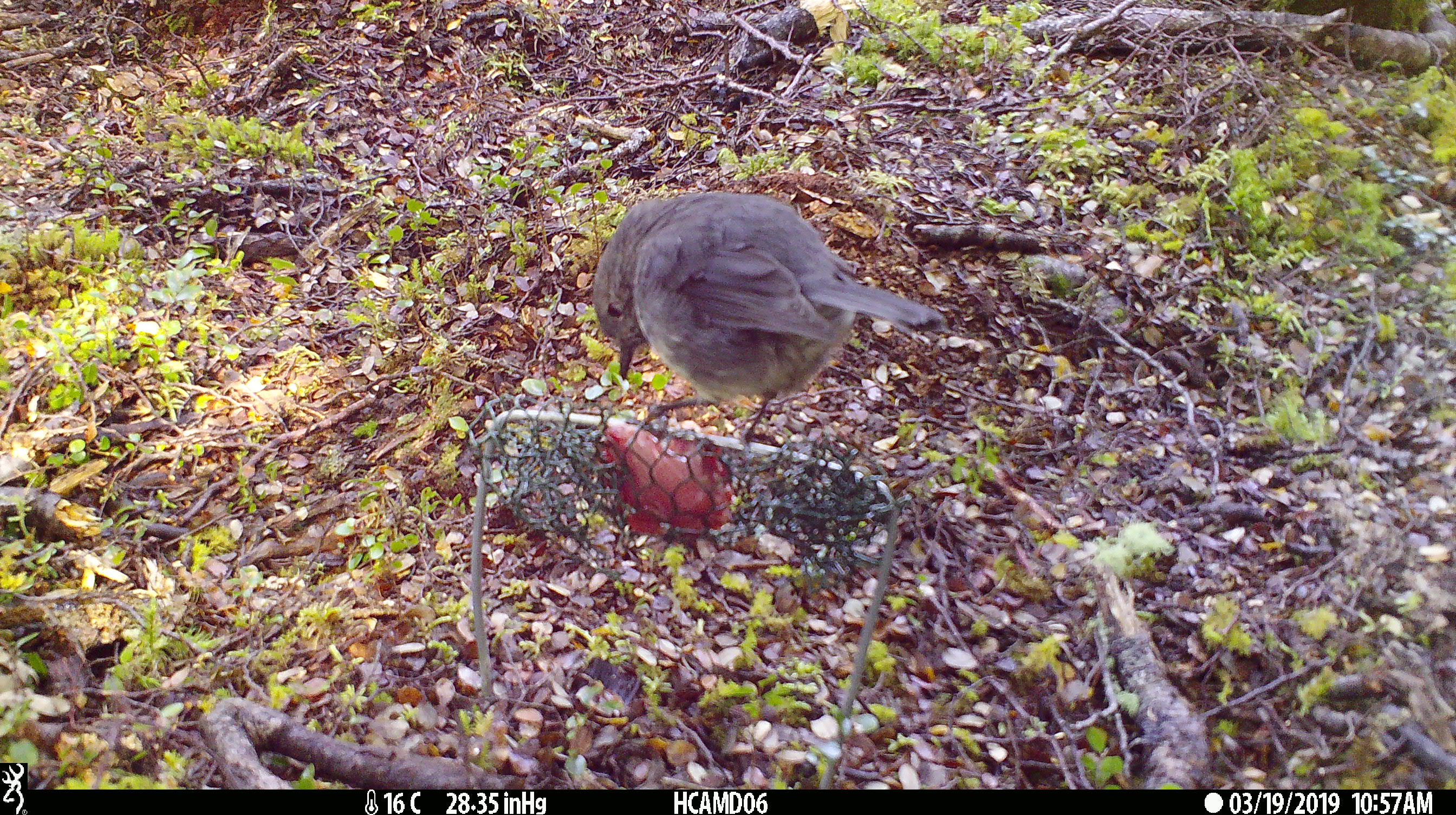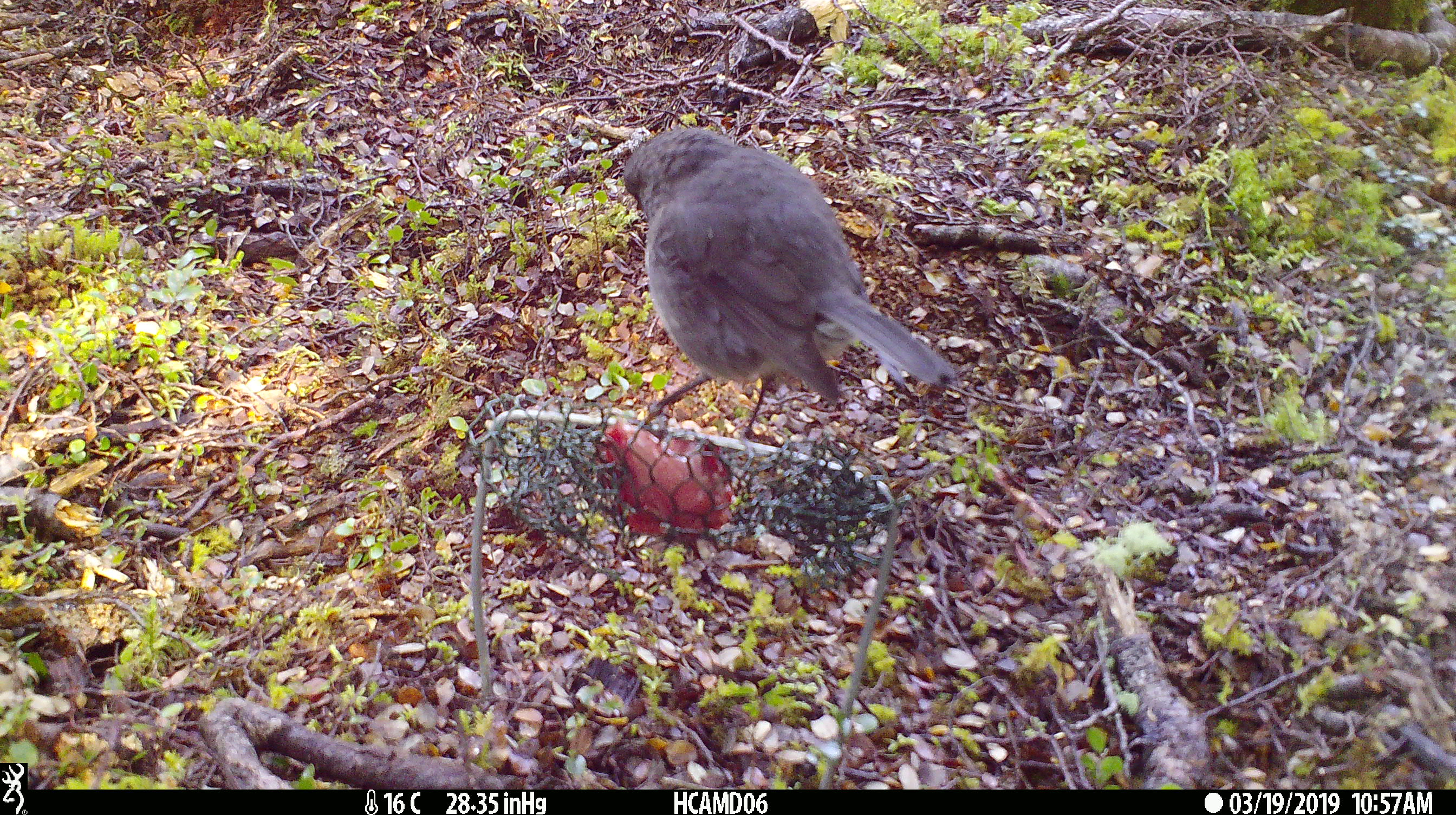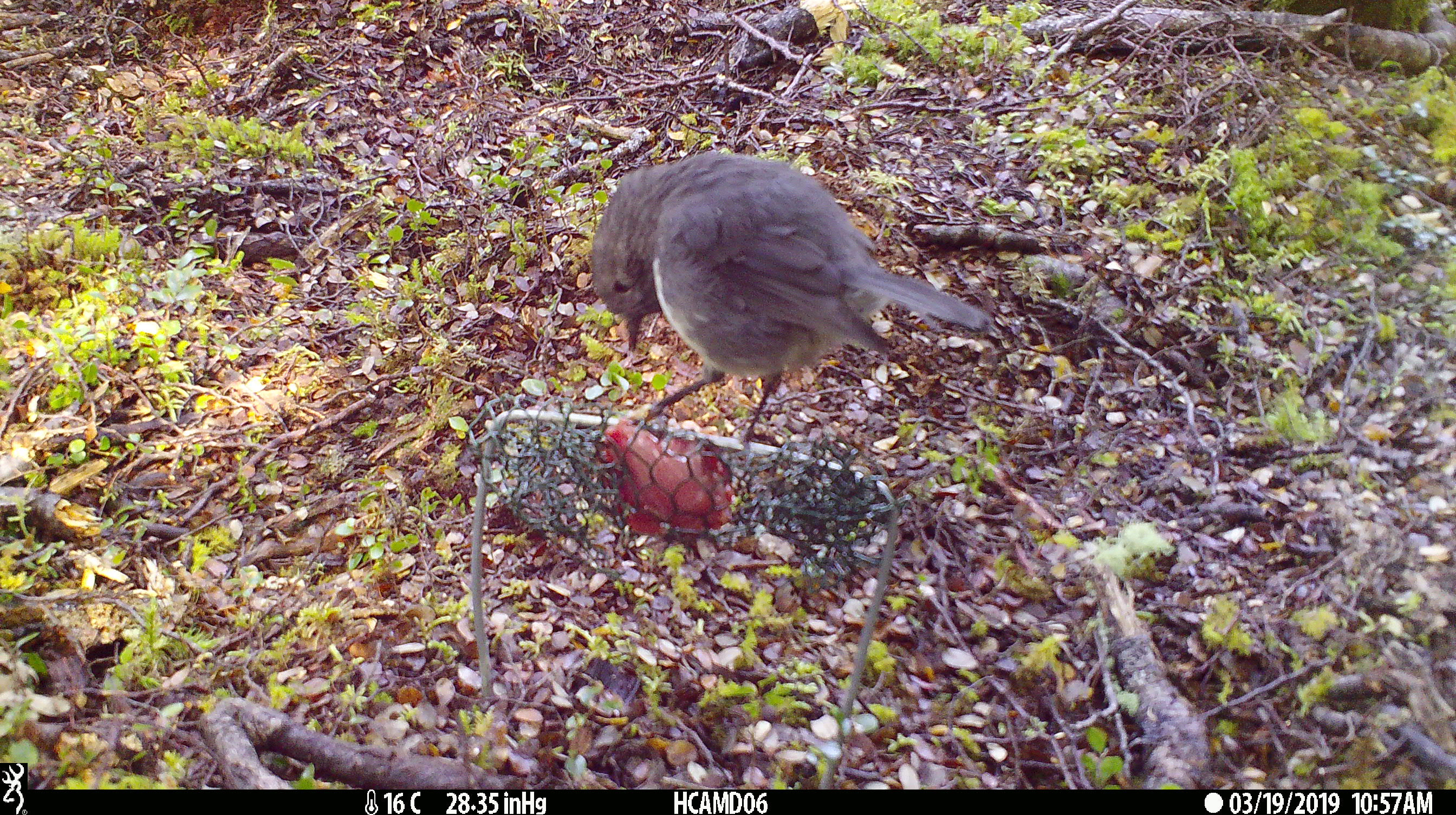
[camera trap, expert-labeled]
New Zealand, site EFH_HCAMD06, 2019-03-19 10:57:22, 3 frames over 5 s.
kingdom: Animalia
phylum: Chordata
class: Aves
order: Passeriformes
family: Petroicidae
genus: Petroica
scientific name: Petroica australis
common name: new zealand robin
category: robin